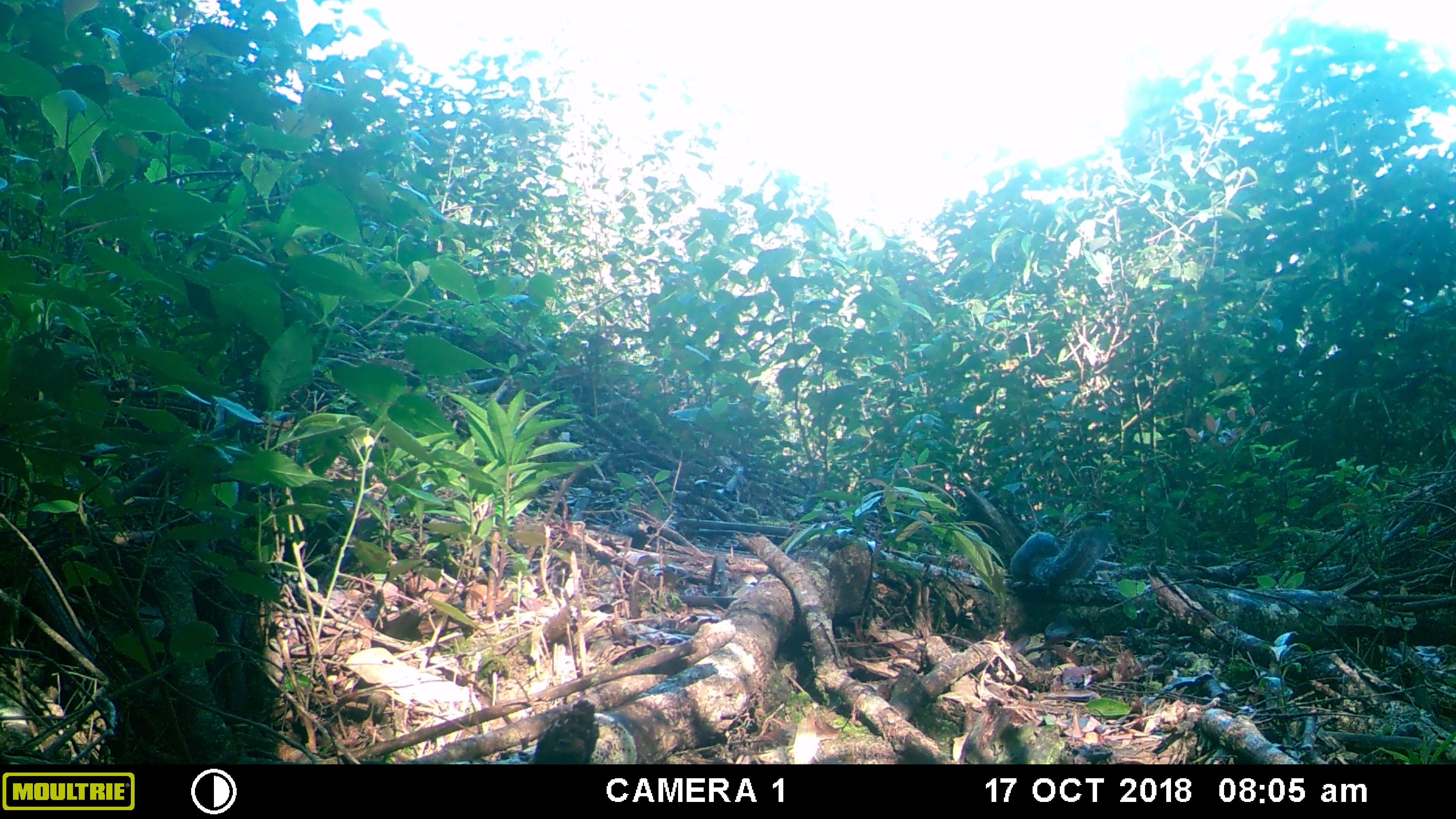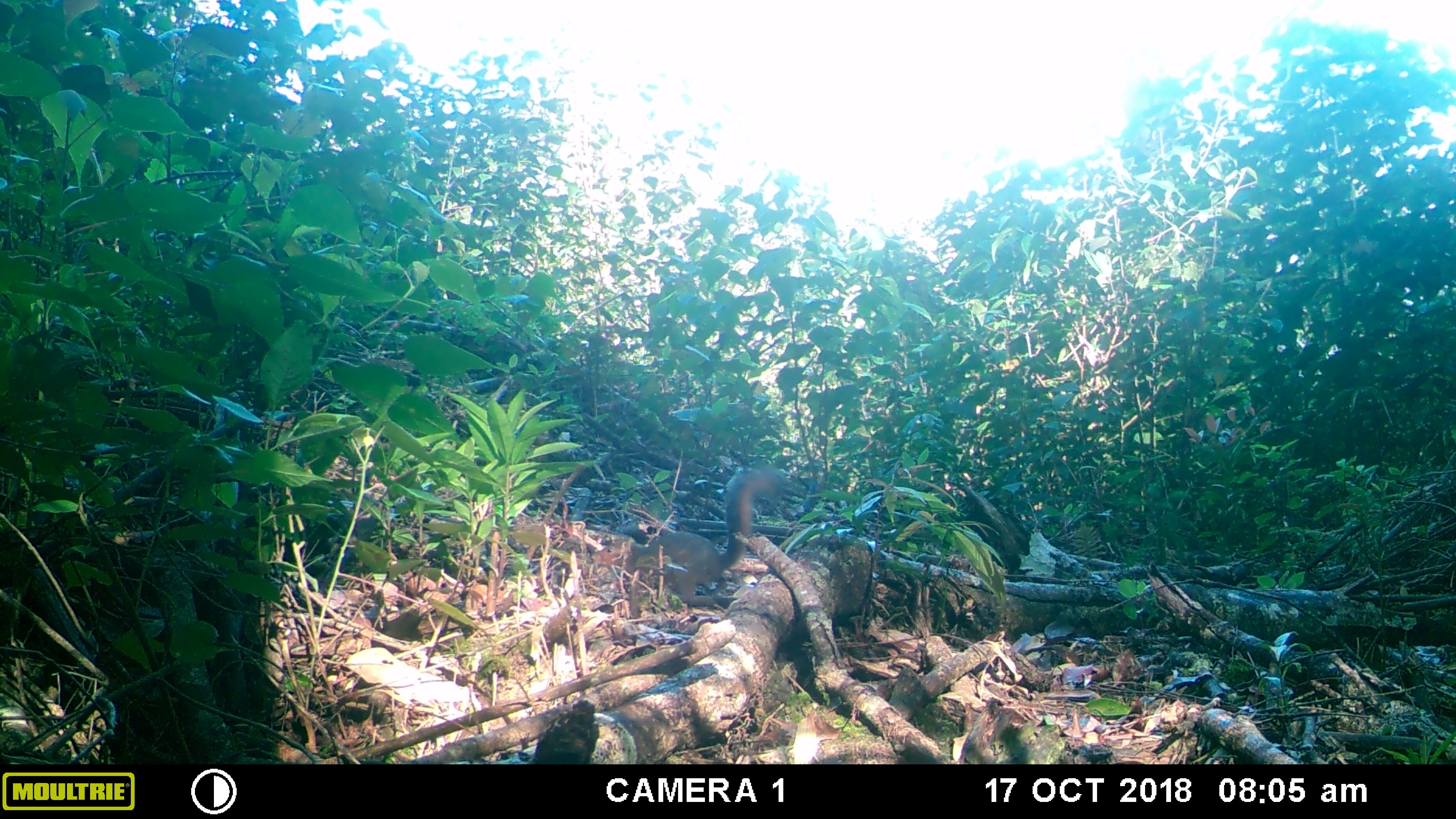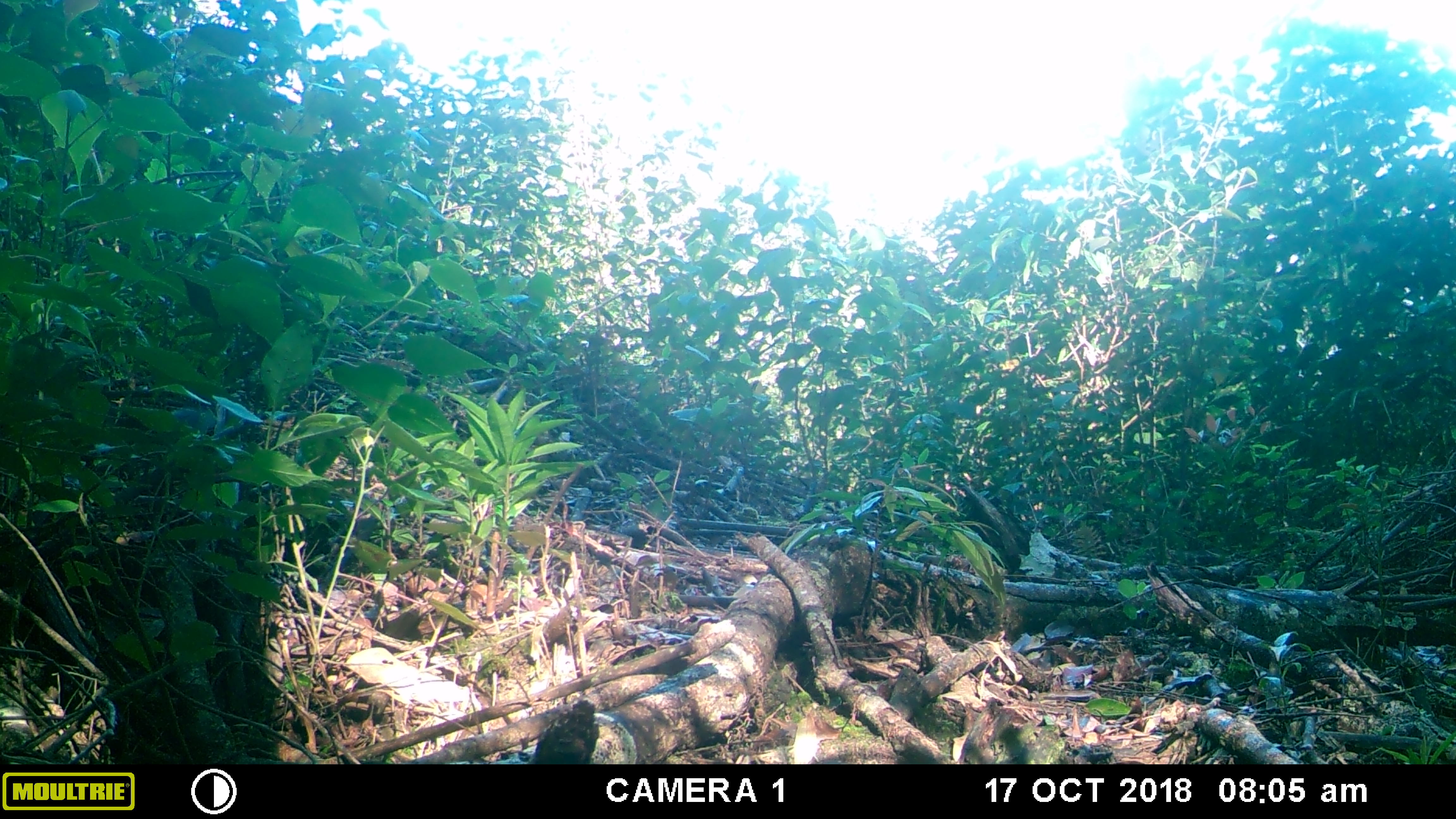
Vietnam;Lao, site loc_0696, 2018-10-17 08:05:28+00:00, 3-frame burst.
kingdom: Animalia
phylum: Chordata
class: Mammalia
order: Rodentia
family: Sciuridae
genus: Dremomys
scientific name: Dremomys rufigenis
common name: red-cheeked squirrel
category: red cheeked squirrel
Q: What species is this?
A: Red cheeked squirrel (red-cheeked squirrel) (Dremomys rufigenis).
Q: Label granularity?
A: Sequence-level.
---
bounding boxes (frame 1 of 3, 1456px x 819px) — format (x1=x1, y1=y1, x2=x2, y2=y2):
red cheeked squirrel: (x1=1009, y1=525, x2=1108, y2=590)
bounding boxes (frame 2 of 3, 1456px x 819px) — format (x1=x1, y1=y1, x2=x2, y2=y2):
red cheeked squirrel: (x1=586, y1=465, x2=785, y2=608)